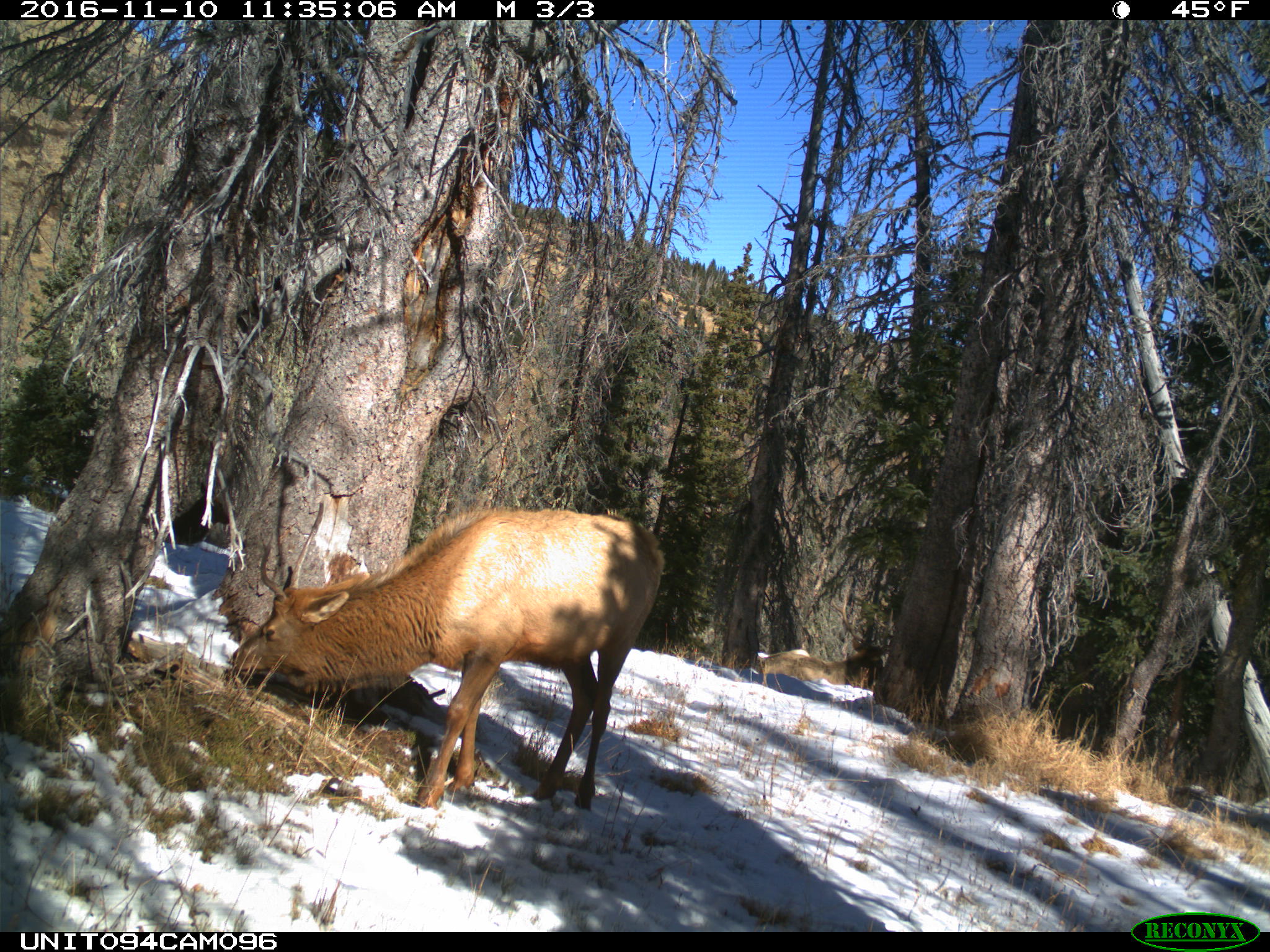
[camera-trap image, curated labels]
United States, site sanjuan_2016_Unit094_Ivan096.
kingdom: Animalia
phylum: Chordata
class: Mammalia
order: Artiodactyla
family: Cervidae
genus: Cervus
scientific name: Cervus elaphus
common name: red deer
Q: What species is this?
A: Cervus elaphus (red deer).